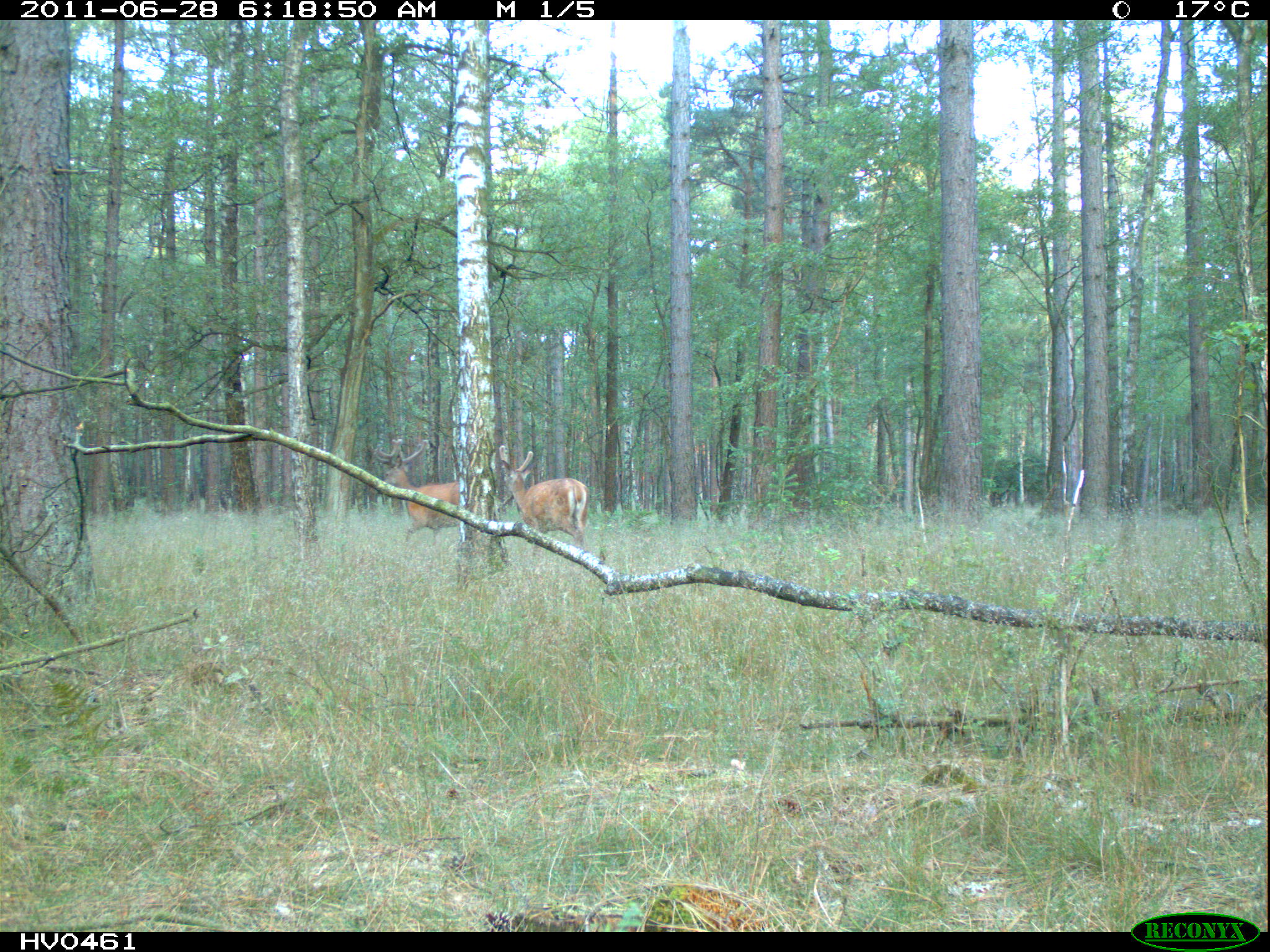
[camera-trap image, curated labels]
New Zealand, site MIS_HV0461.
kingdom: Animalia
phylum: Chordata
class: Mammalia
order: Artiodactyla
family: Cervidae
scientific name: Cervidae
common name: deer